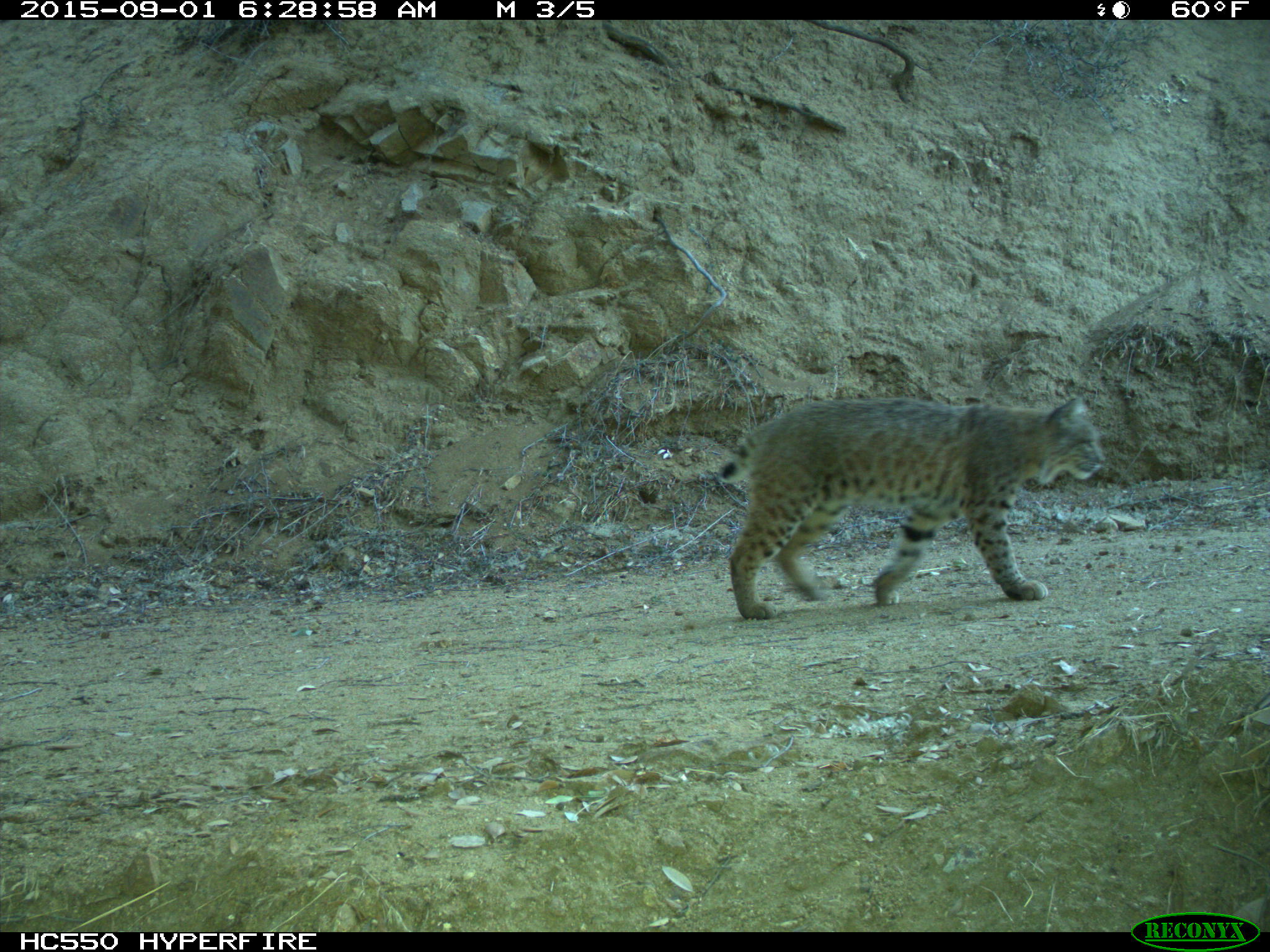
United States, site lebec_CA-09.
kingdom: Animalia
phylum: Chordata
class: Mammalia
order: Carnivora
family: Felidae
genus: Lynx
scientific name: Lynx rufus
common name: bobcat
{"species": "Lynx rufus (bobcat)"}